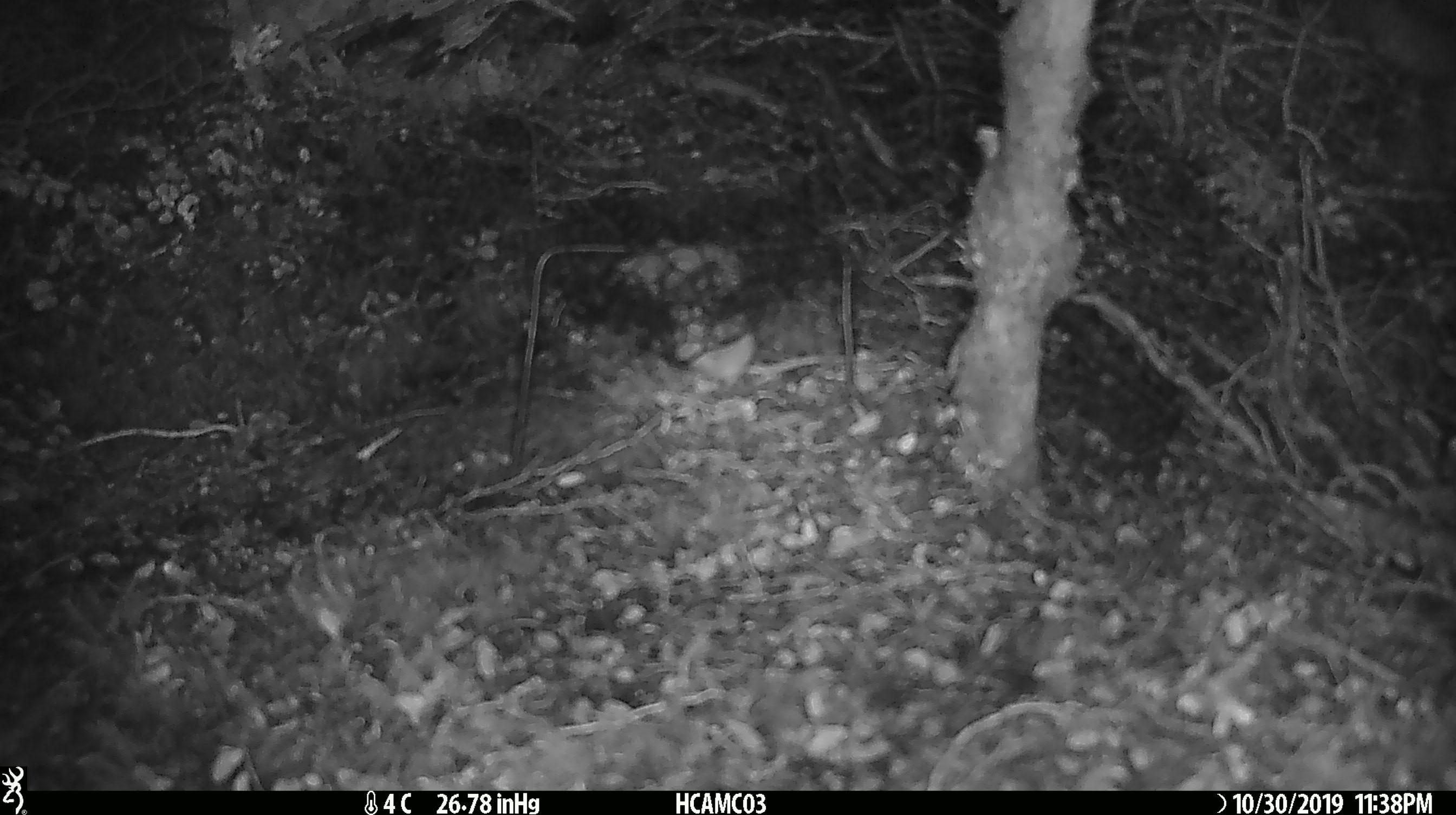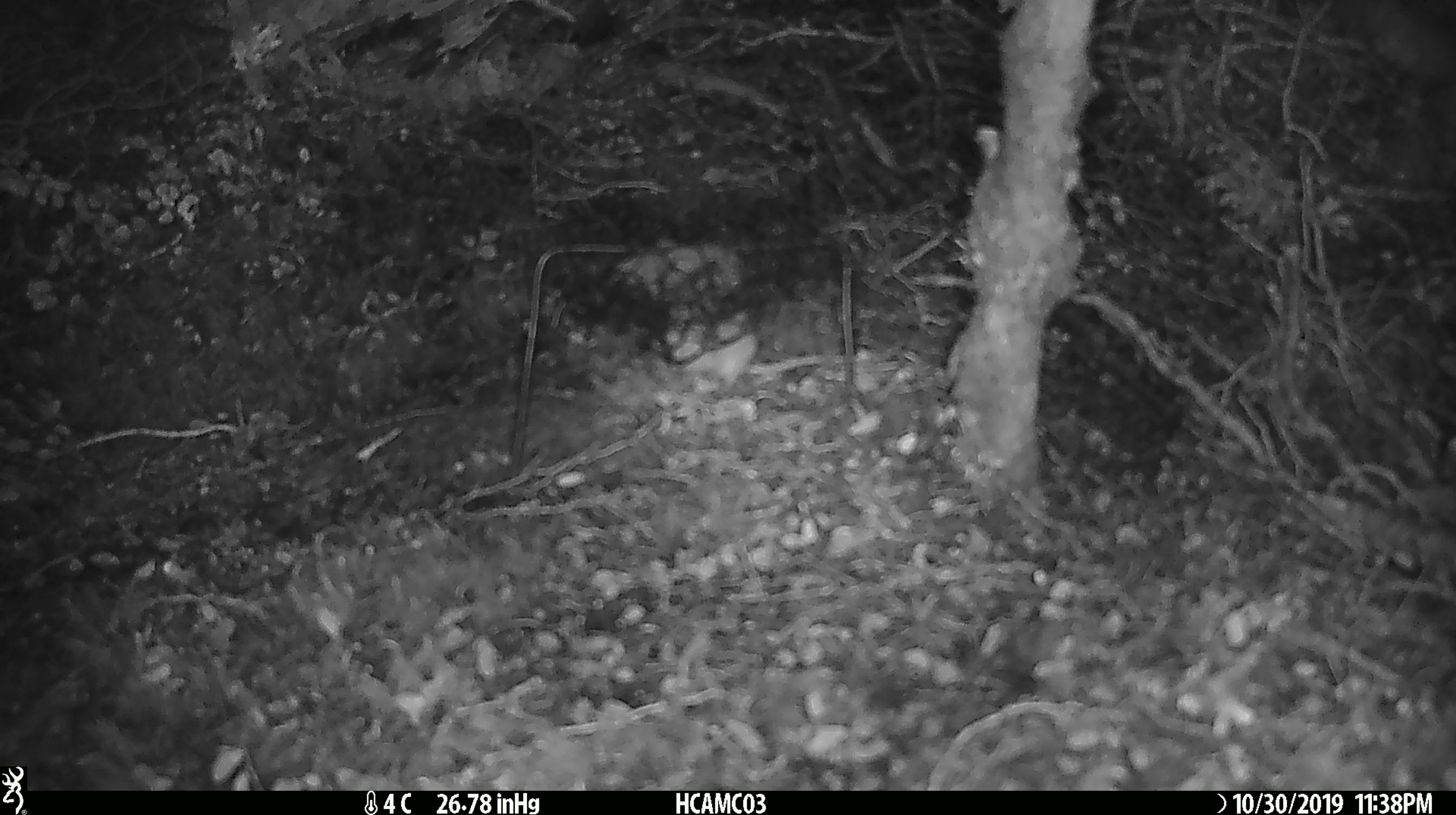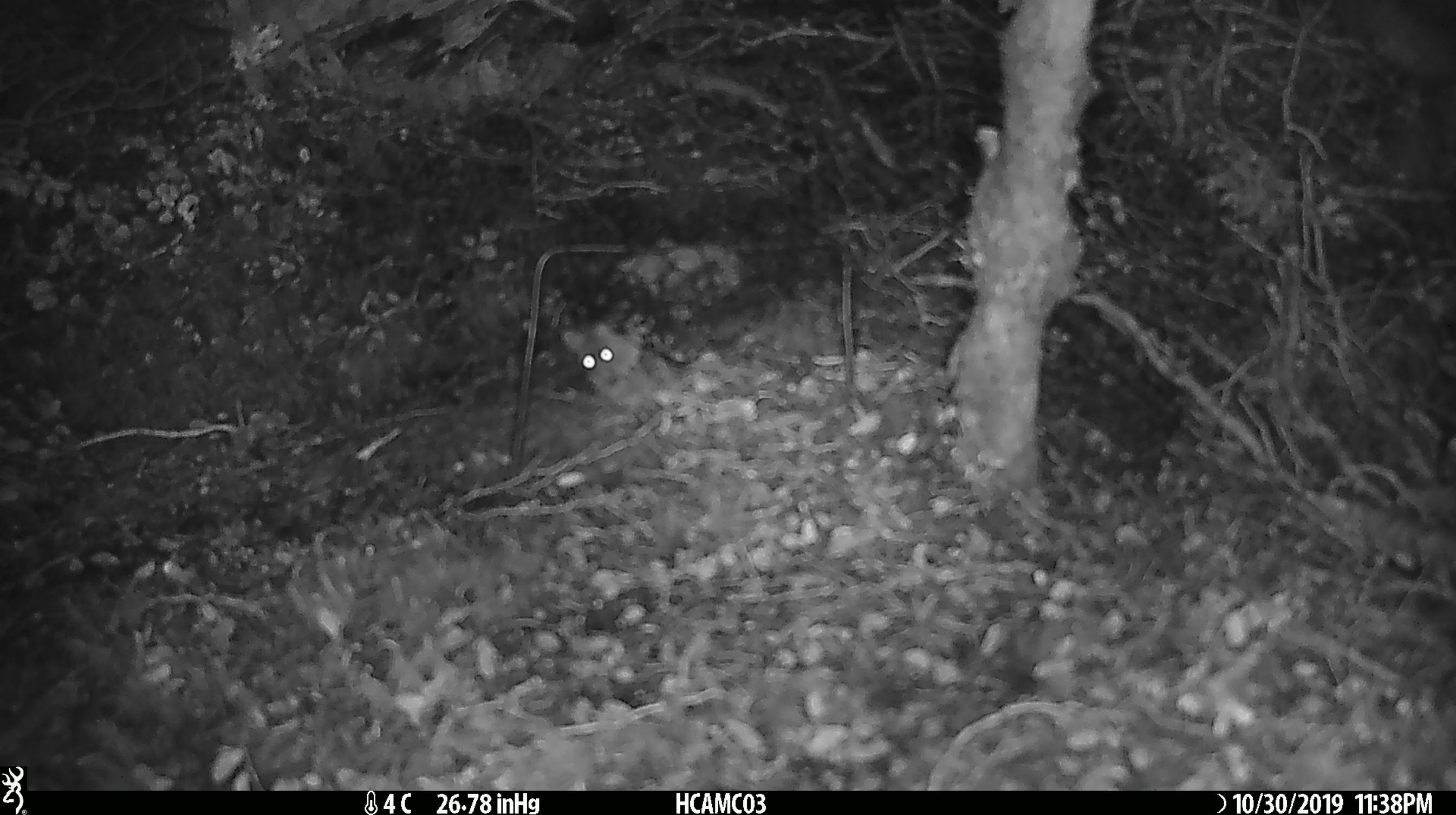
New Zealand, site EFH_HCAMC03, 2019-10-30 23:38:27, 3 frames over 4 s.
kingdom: Animalia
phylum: Chordata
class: Mammalia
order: Rodentia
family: Muridae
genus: Mus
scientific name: Mus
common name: mouse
Mouse (Mus).